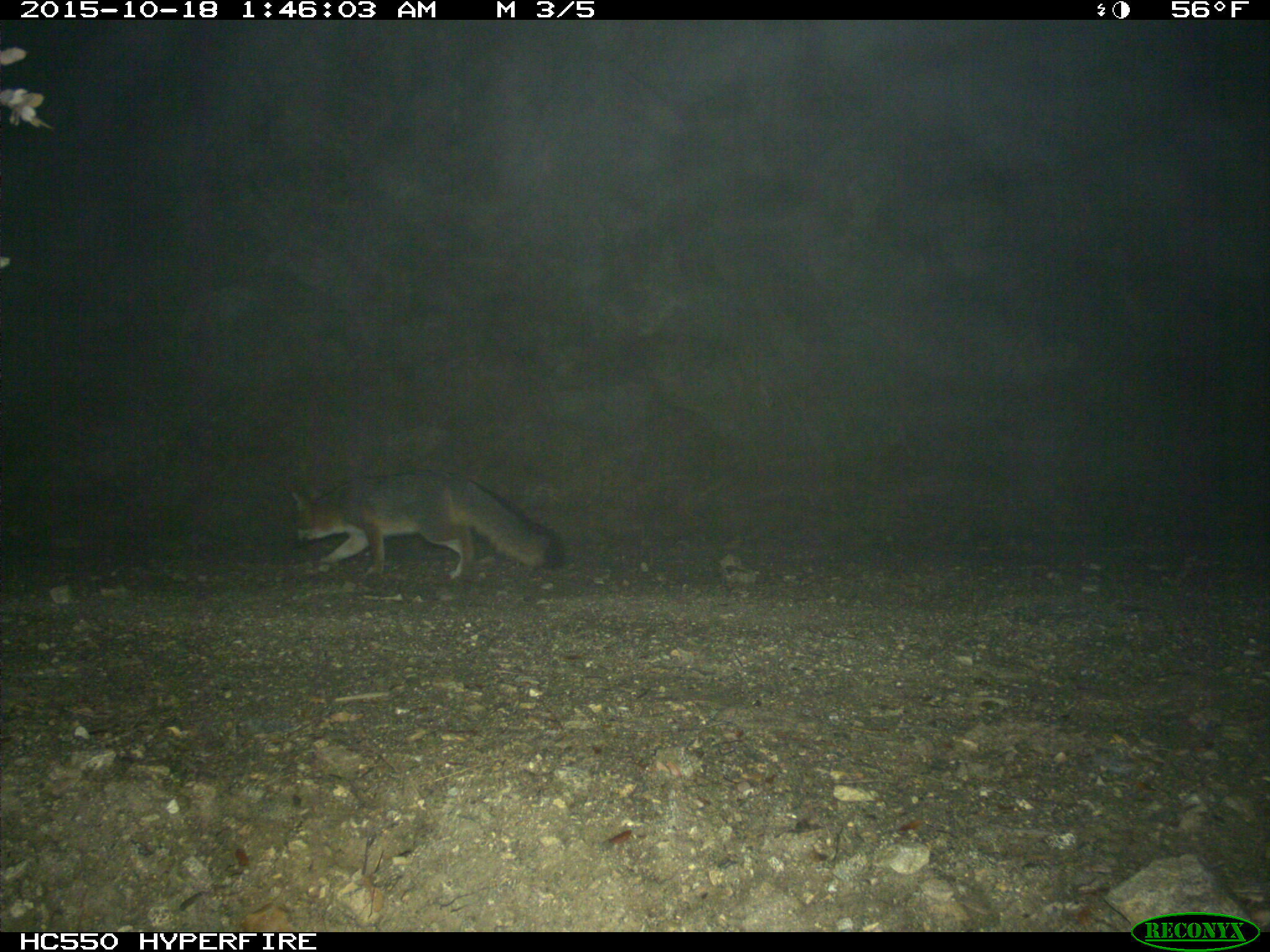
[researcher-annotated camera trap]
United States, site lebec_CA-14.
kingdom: Animalia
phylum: Chordata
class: Mammalia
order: Carnivora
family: Canidae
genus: Urocyon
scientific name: Urocyon cinereoargenteus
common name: gray fox